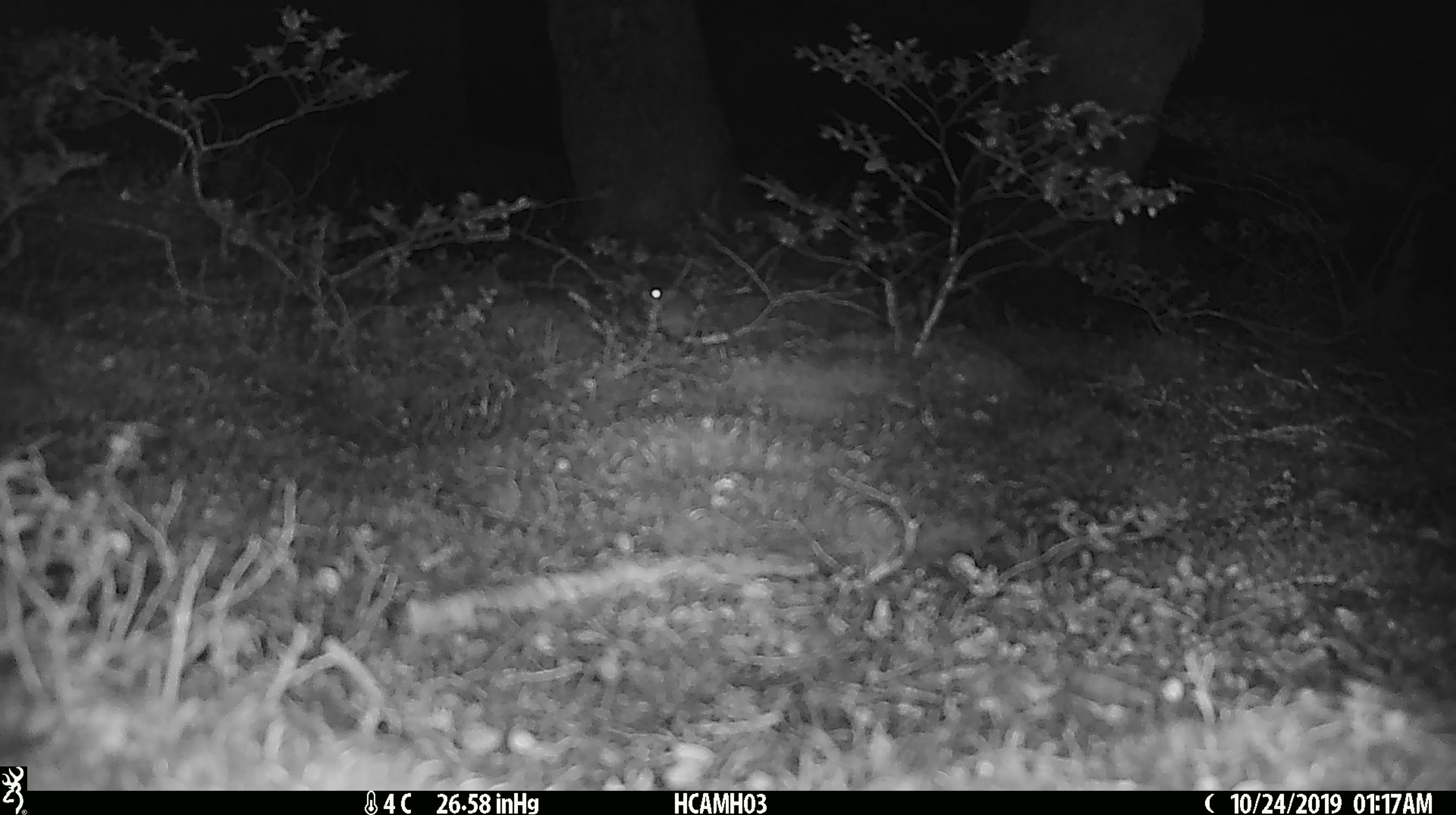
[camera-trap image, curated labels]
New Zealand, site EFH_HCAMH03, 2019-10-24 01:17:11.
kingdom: Animalia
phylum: Chordata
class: Mammalia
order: Rodentia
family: Muridae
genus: Mus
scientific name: Mus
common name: mouse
Mouse (Mus).